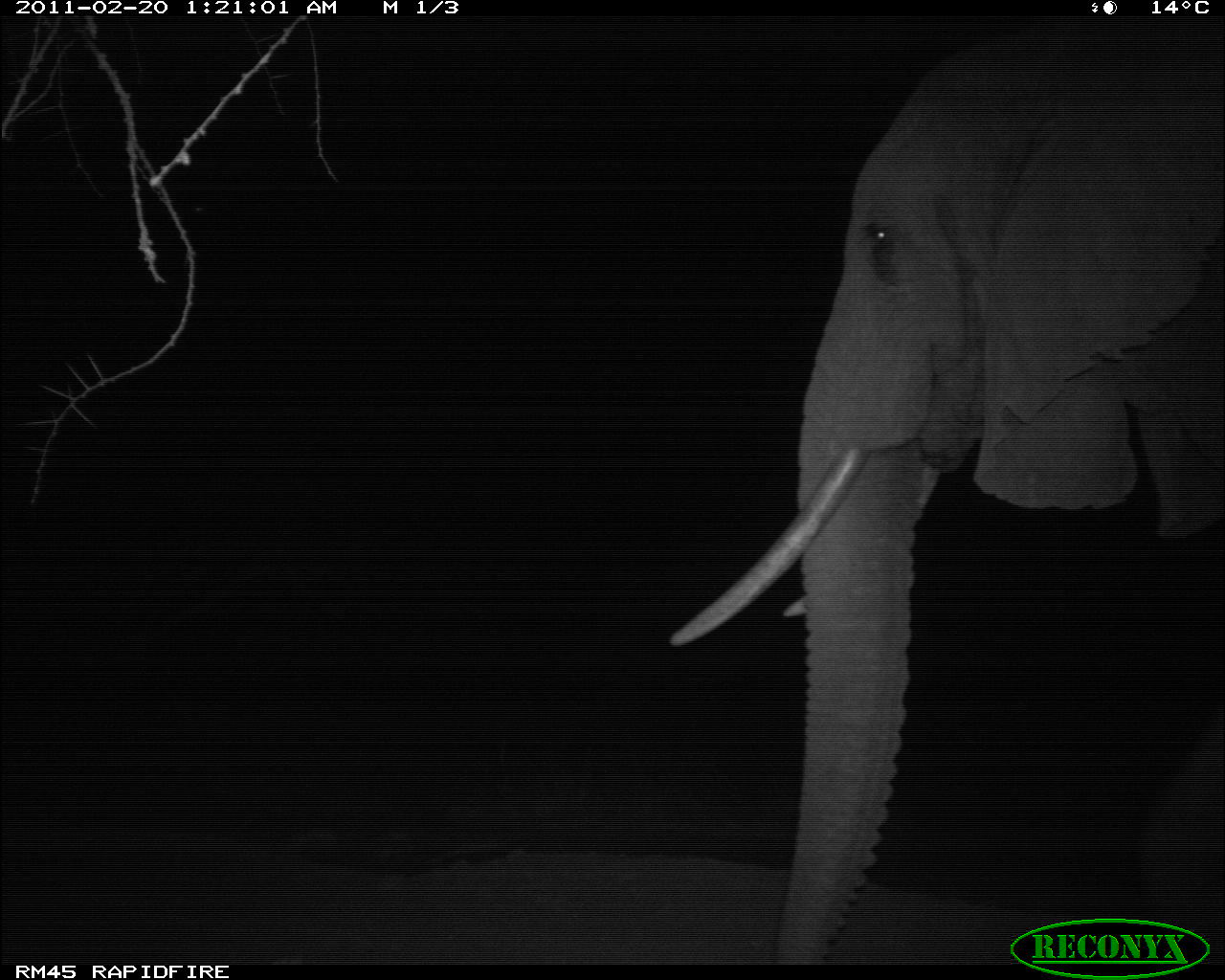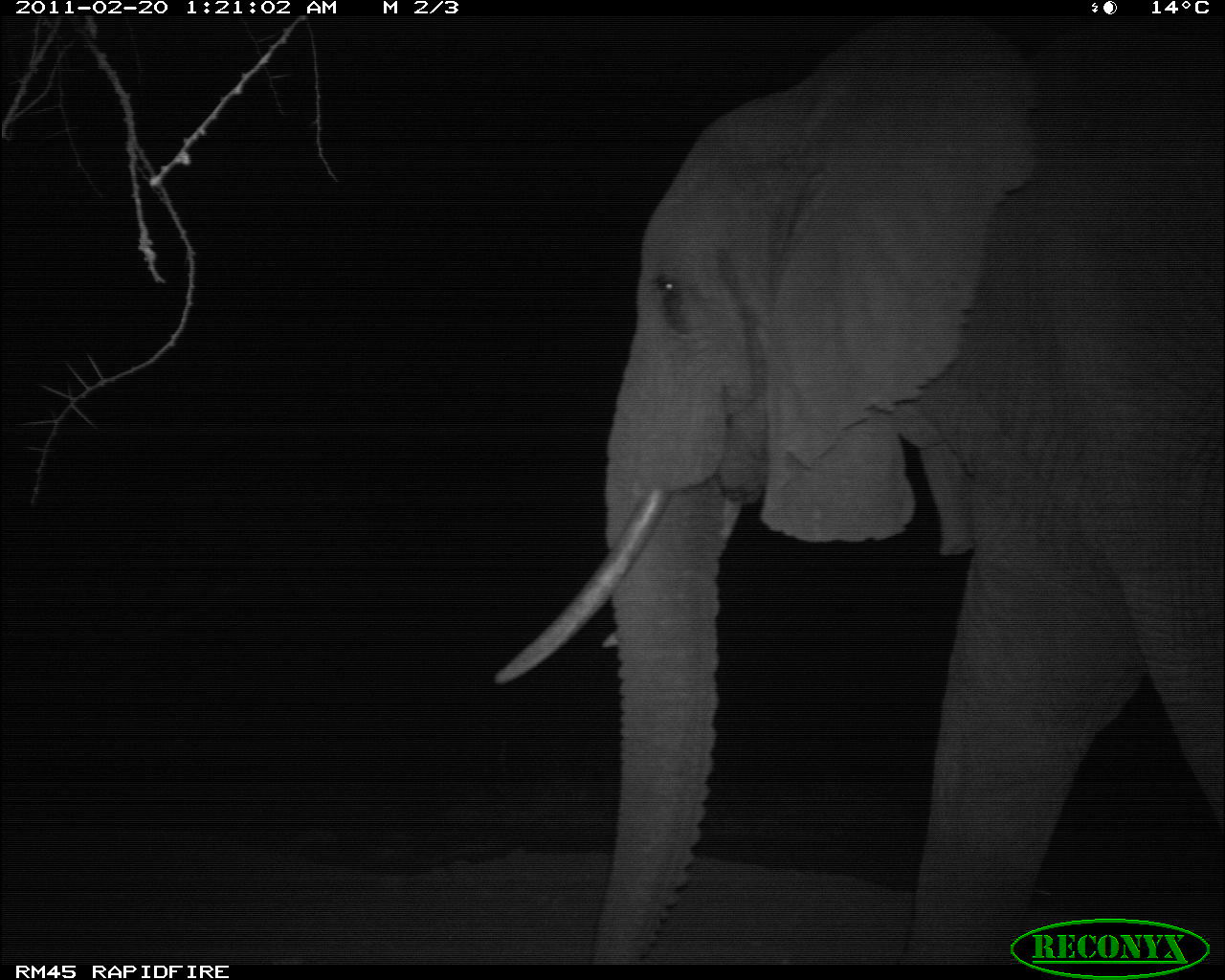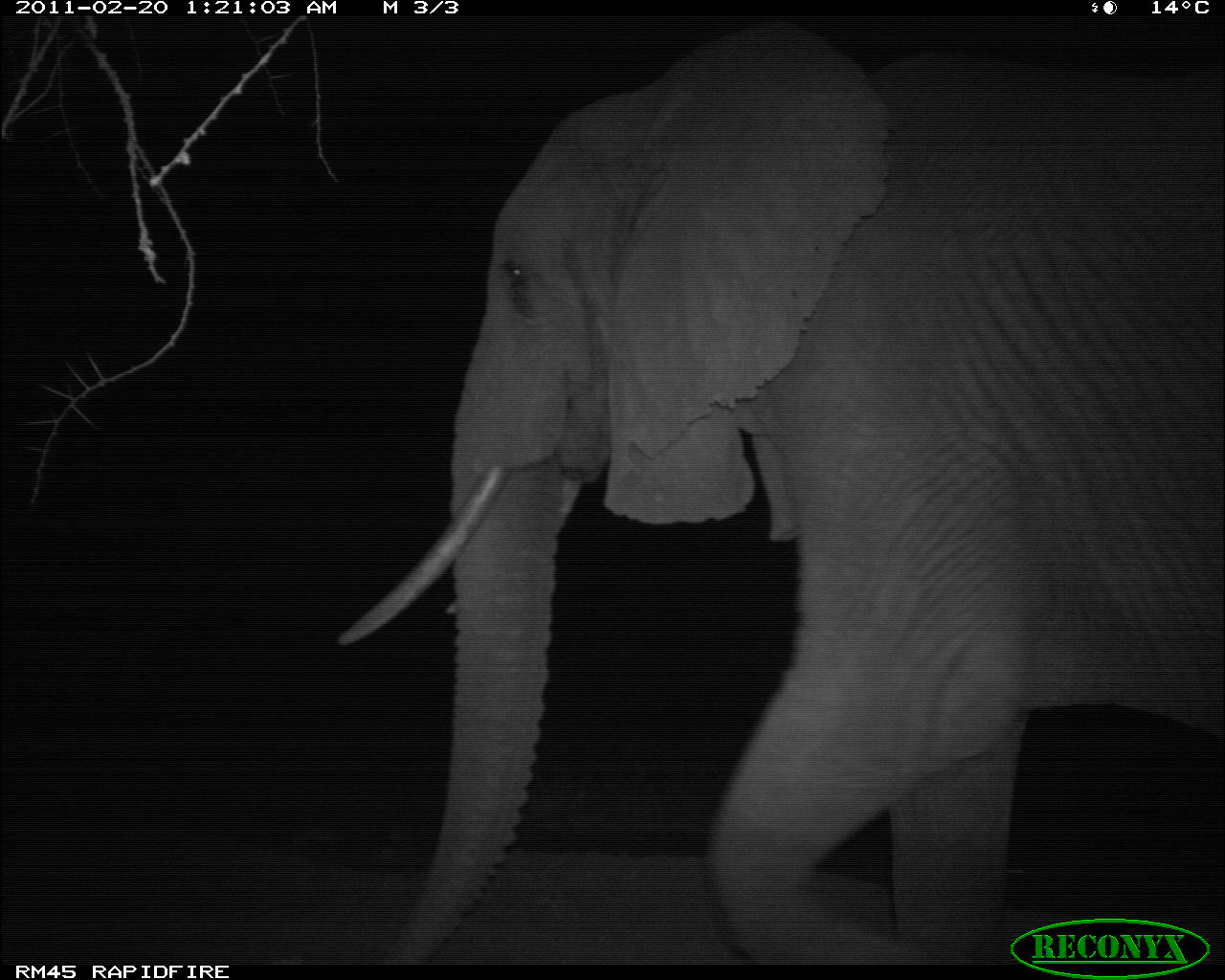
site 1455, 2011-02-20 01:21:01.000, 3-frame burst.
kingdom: Animalia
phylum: Chordata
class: Mammalia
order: Proboscidea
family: Elephantidae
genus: Loxodonta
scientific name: Loxodonta africana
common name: african bush elephant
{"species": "Loxodonta africana (african bush elephant)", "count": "1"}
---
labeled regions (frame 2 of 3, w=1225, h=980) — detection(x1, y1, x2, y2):
loxodonta africana: detection(488, 9, 1225, 964)